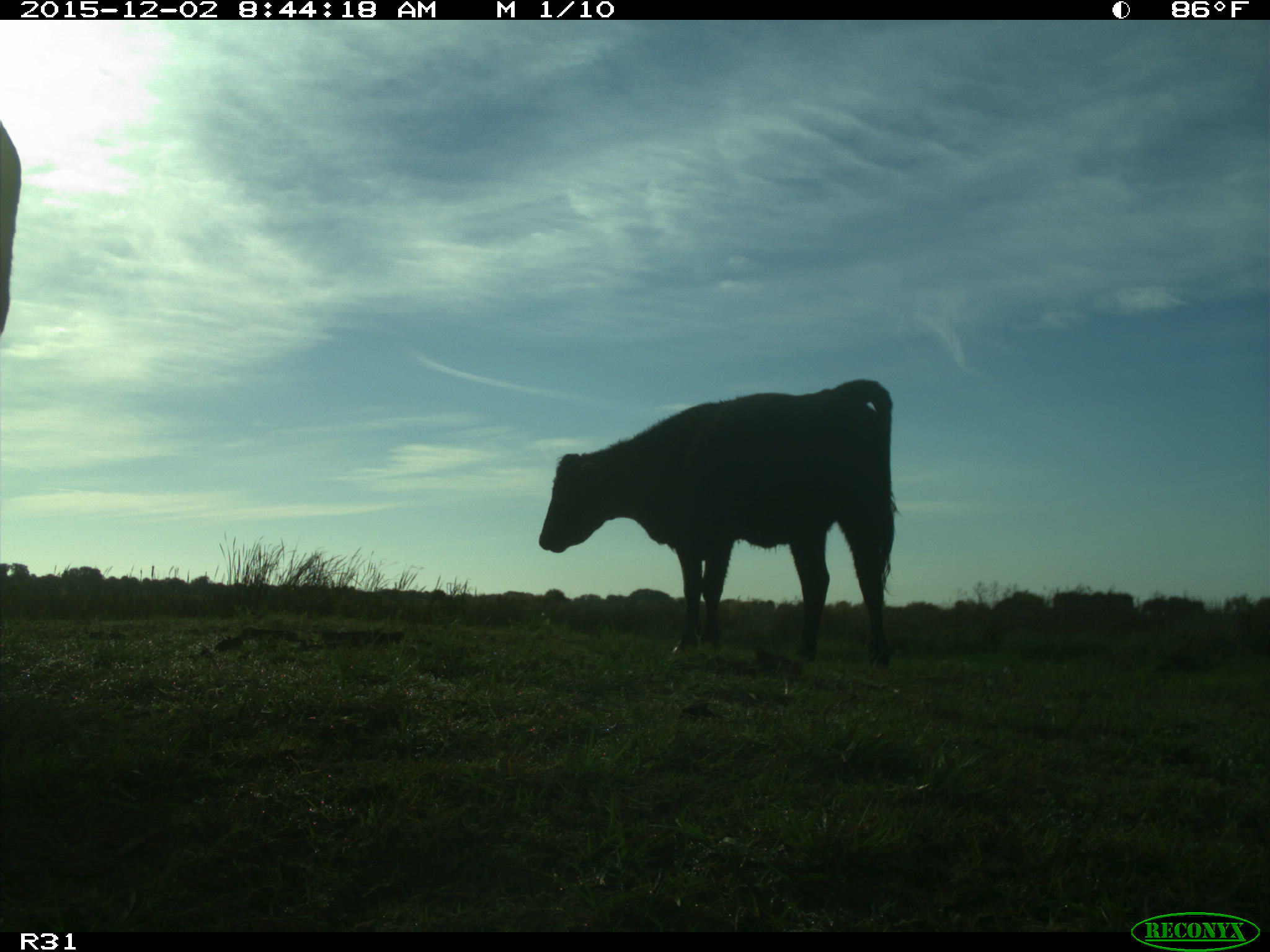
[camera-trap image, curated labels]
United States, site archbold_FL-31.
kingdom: Animalia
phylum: Chordata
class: Mammalia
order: Artiodactyla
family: Bovidae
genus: Bos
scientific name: Bos taurus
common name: domestic cow